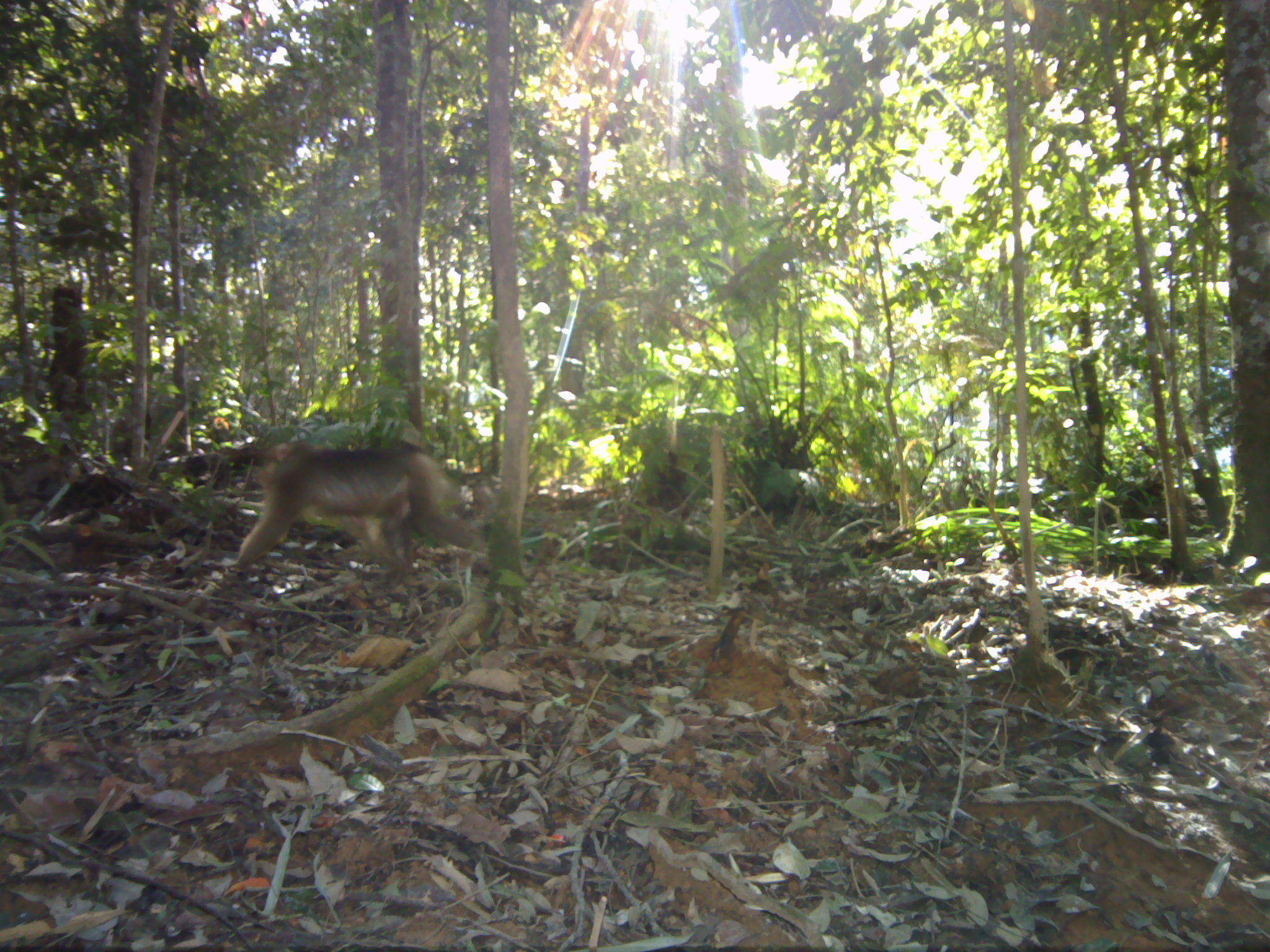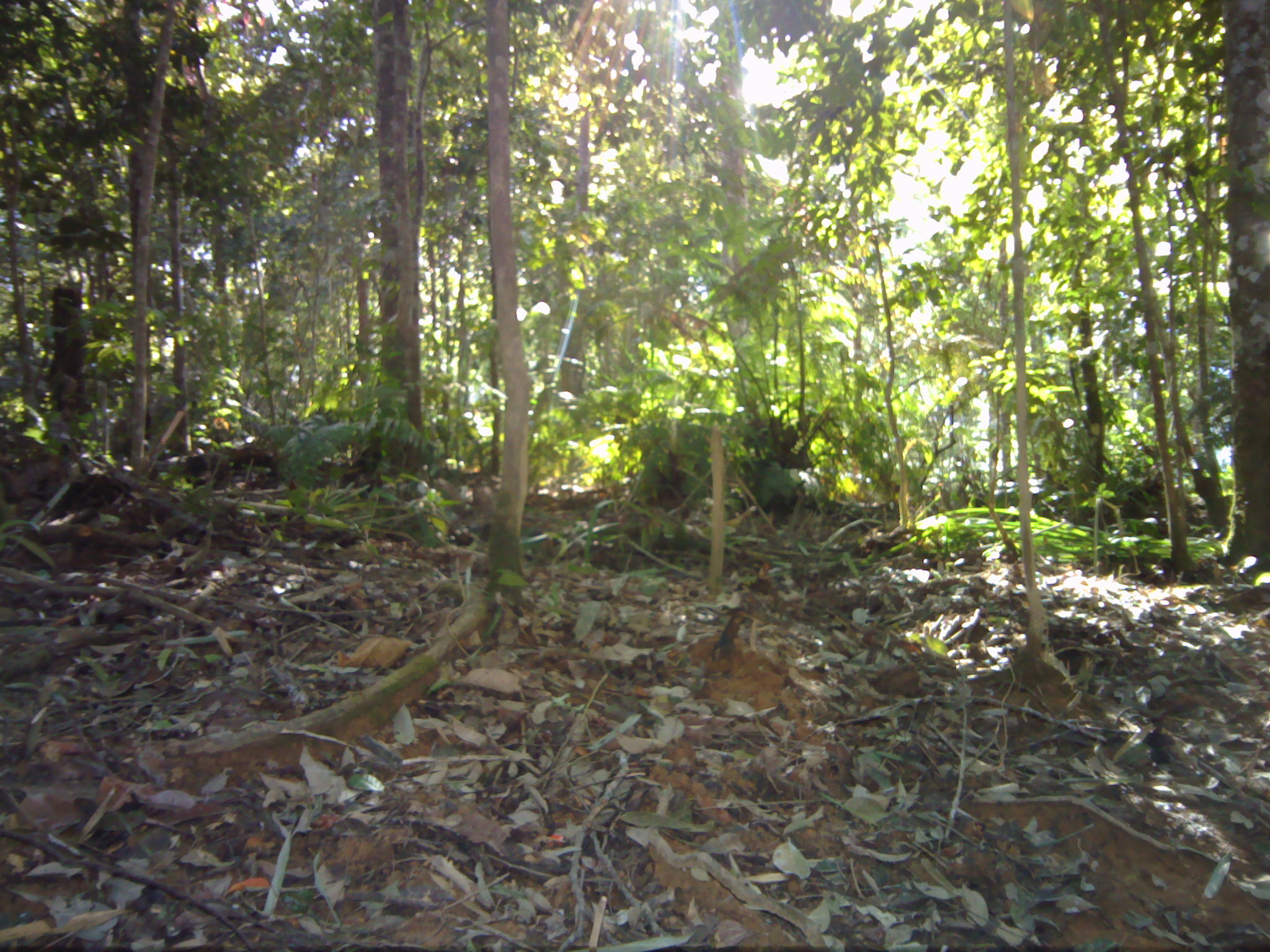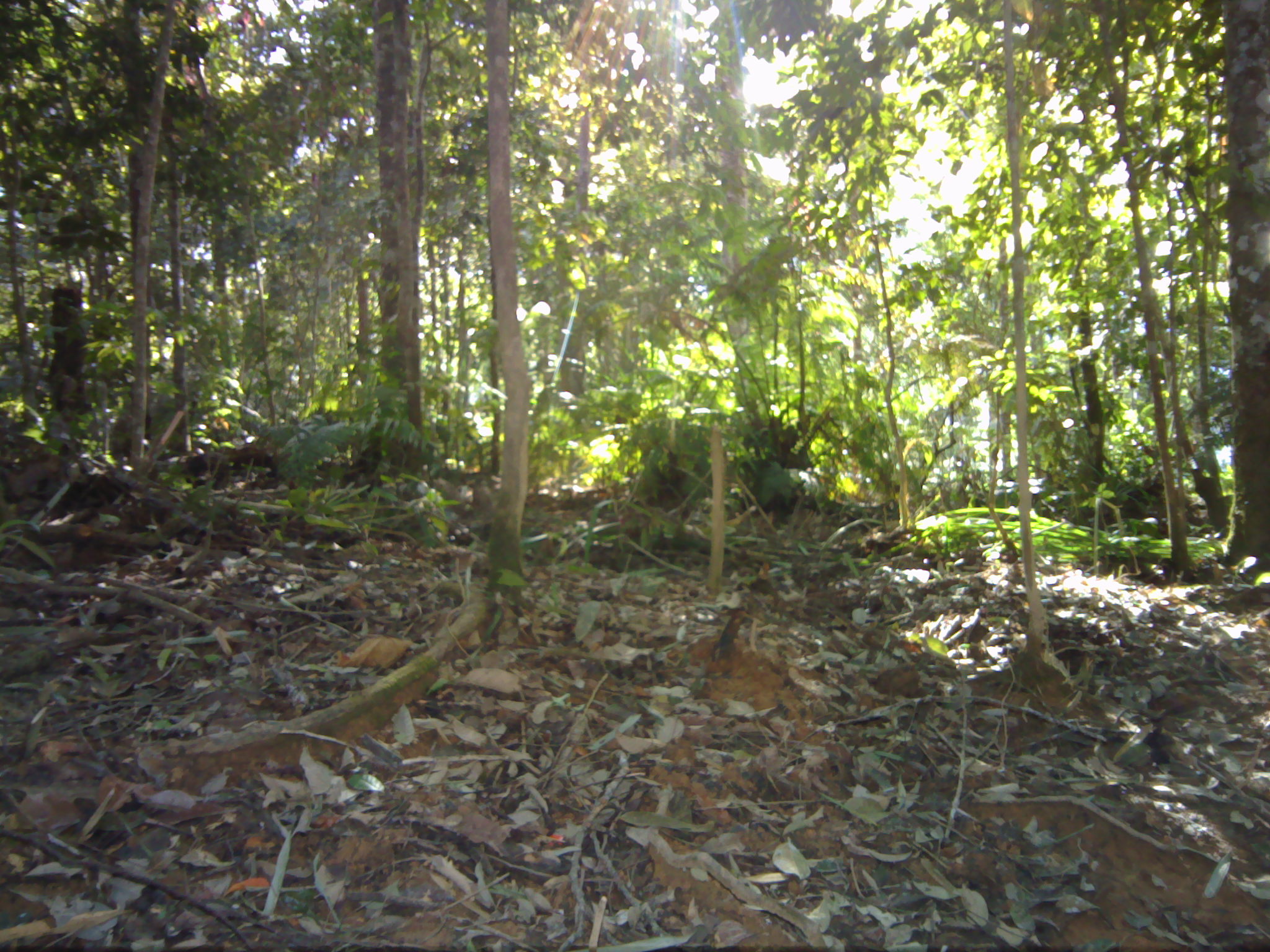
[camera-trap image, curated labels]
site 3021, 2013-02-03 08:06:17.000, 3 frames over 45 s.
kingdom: Animalia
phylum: Chordata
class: Mammalia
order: Primates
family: Cercopithecidae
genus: Macaca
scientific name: Macaca nemestrina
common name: southern pig-tailed macaque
Macaca nemestrina (southern pig-tailed macaque), count 1.